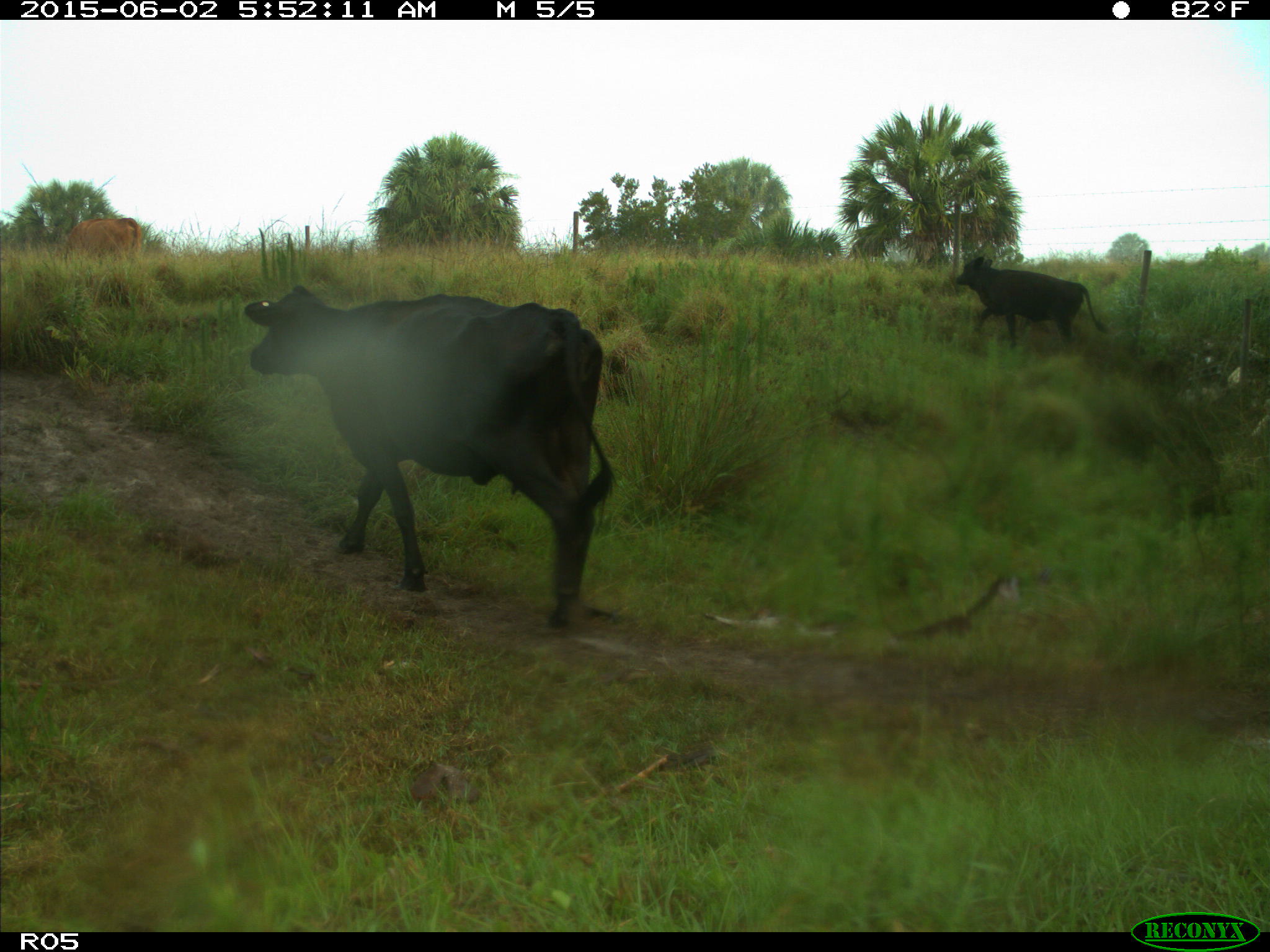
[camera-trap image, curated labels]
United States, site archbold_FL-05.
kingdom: Animalia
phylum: Chordata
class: Mammalia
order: Artiodactyla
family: Bovidae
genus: Bos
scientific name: Bos taurus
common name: domestic cow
Bos taurus (domestic cow).